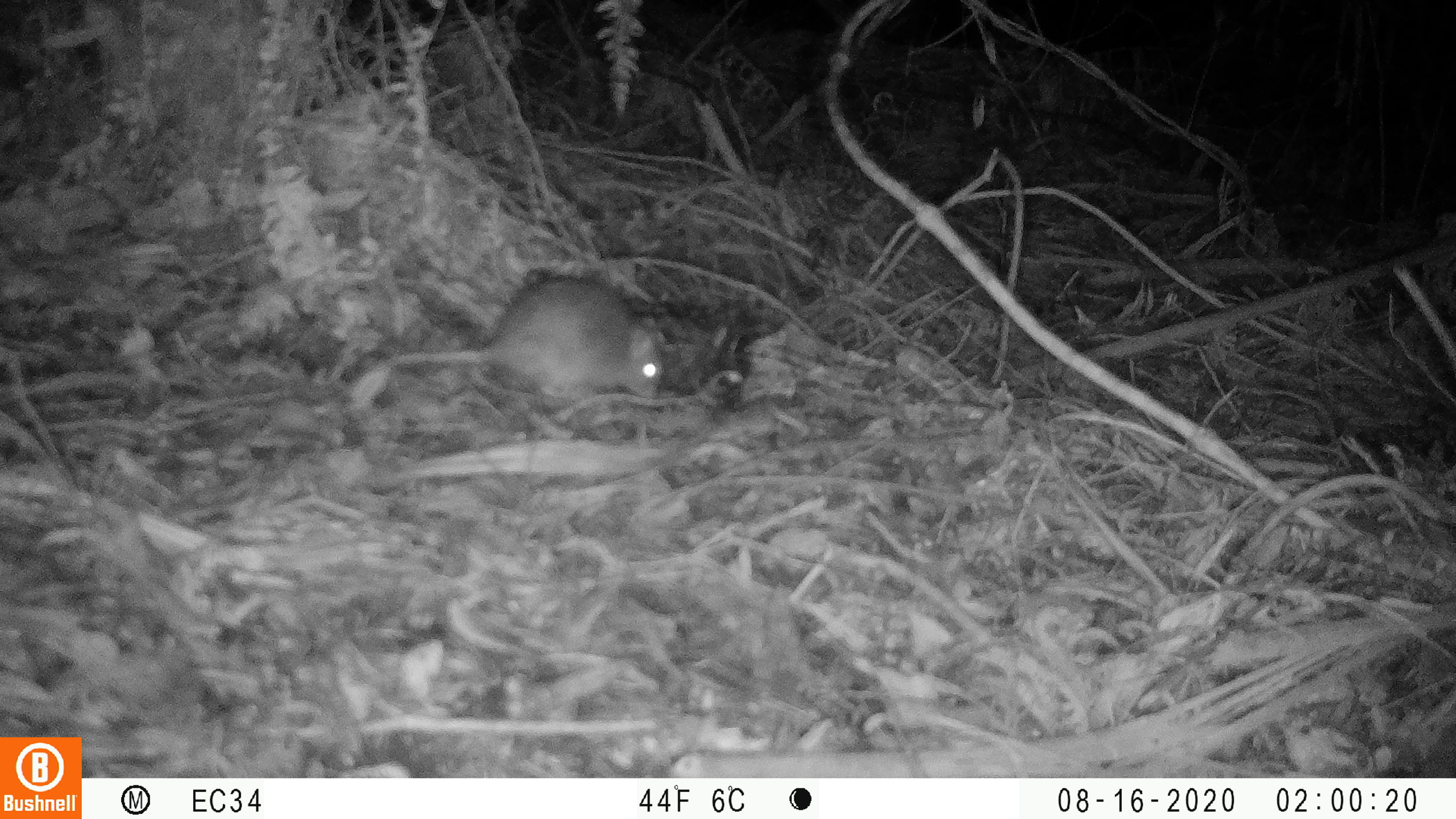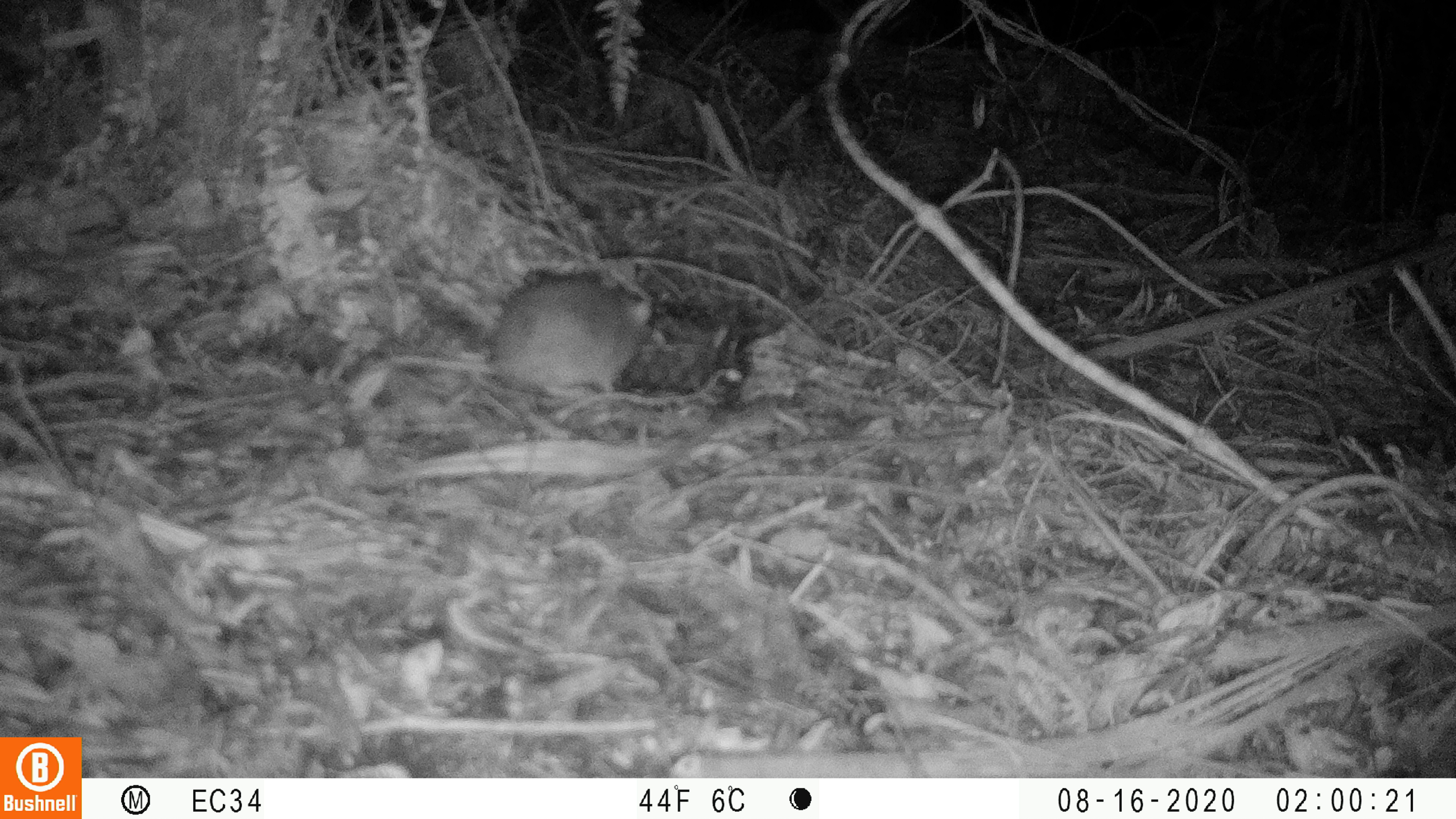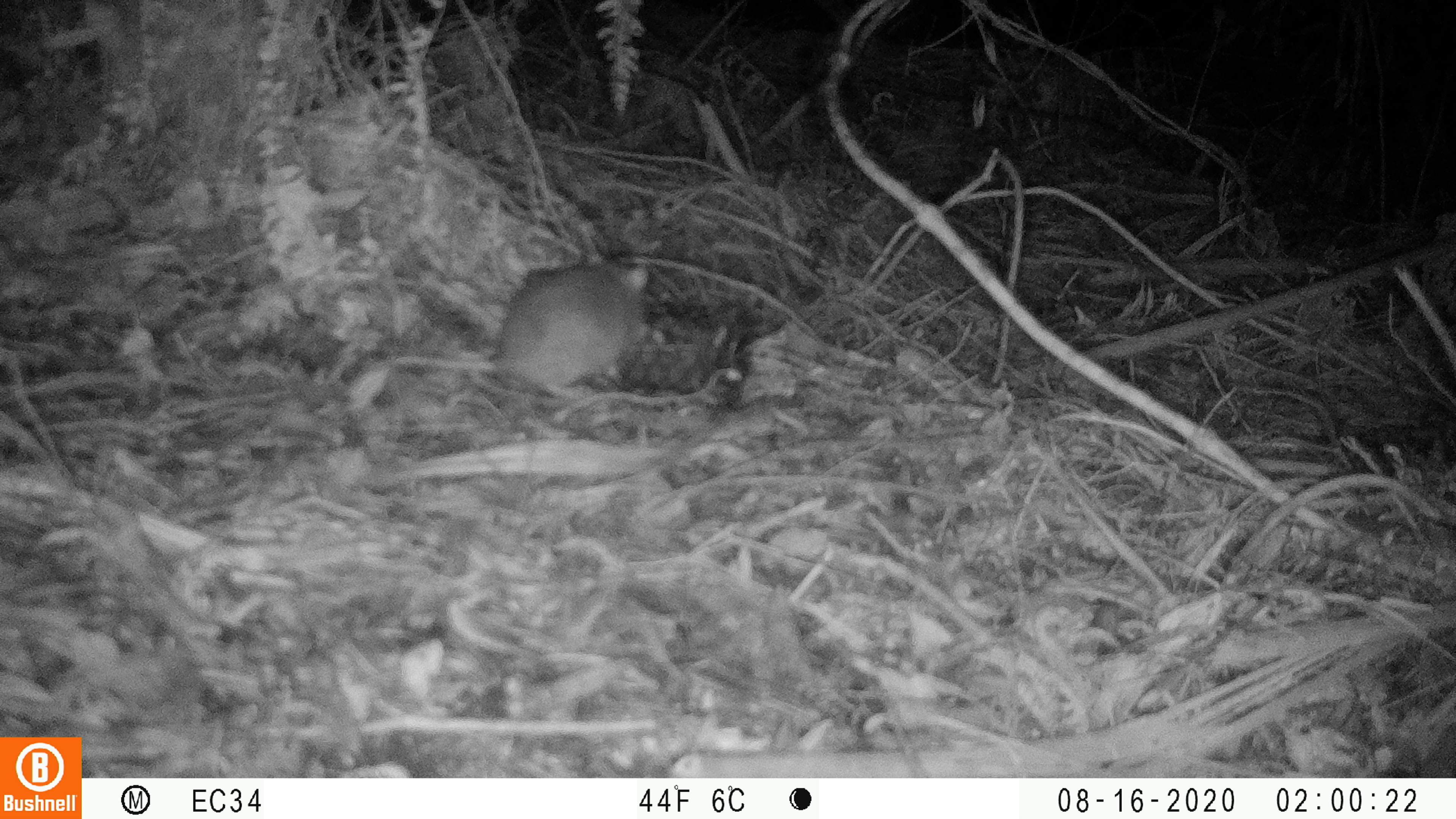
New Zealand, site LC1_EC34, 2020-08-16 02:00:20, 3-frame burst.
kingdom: Animalia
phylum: Chordata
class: Mammalia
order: Rodentia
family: Muridae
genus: Rattus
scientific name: Rattus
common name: rat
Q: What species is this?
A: Rat (Rattus).